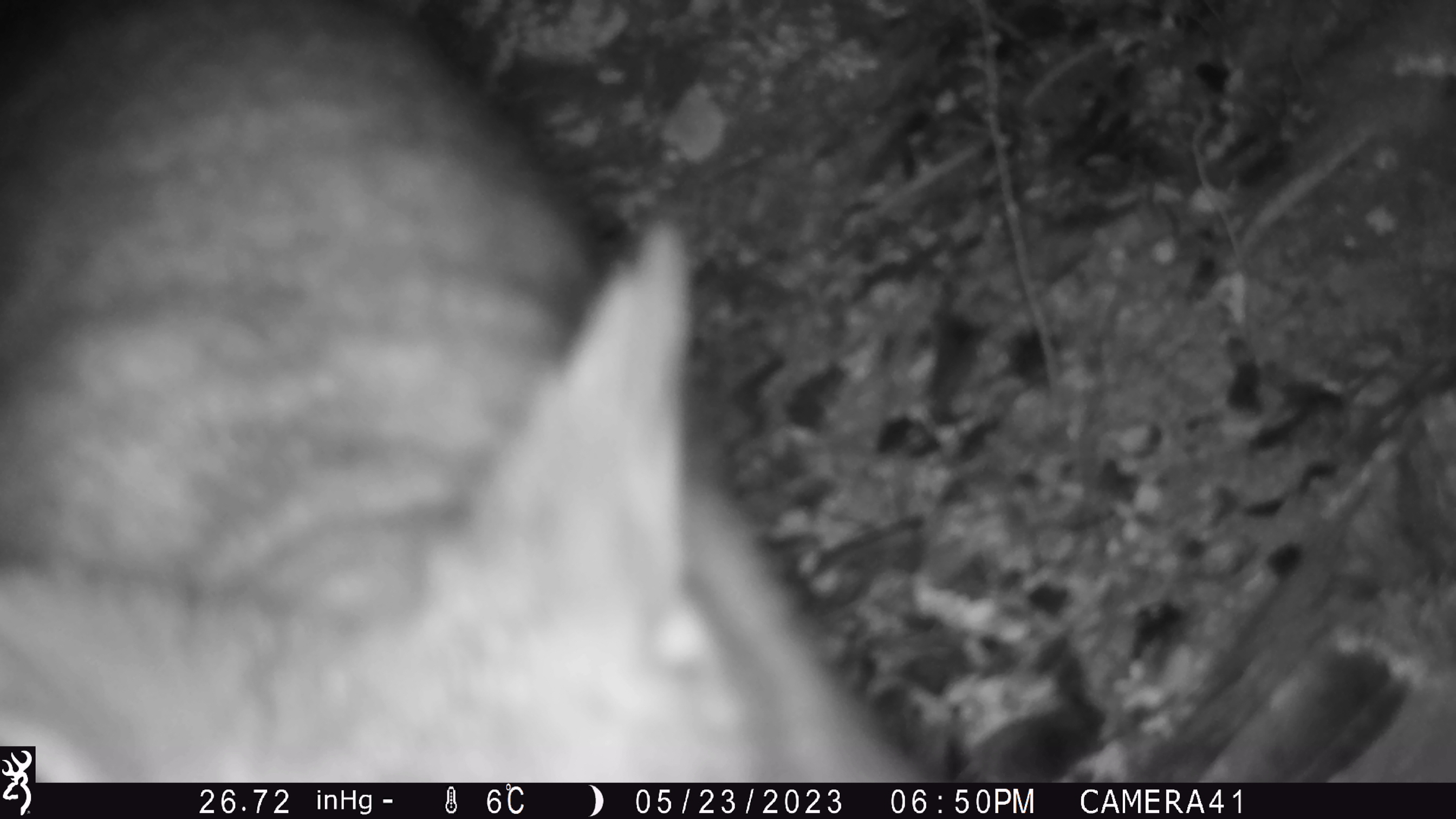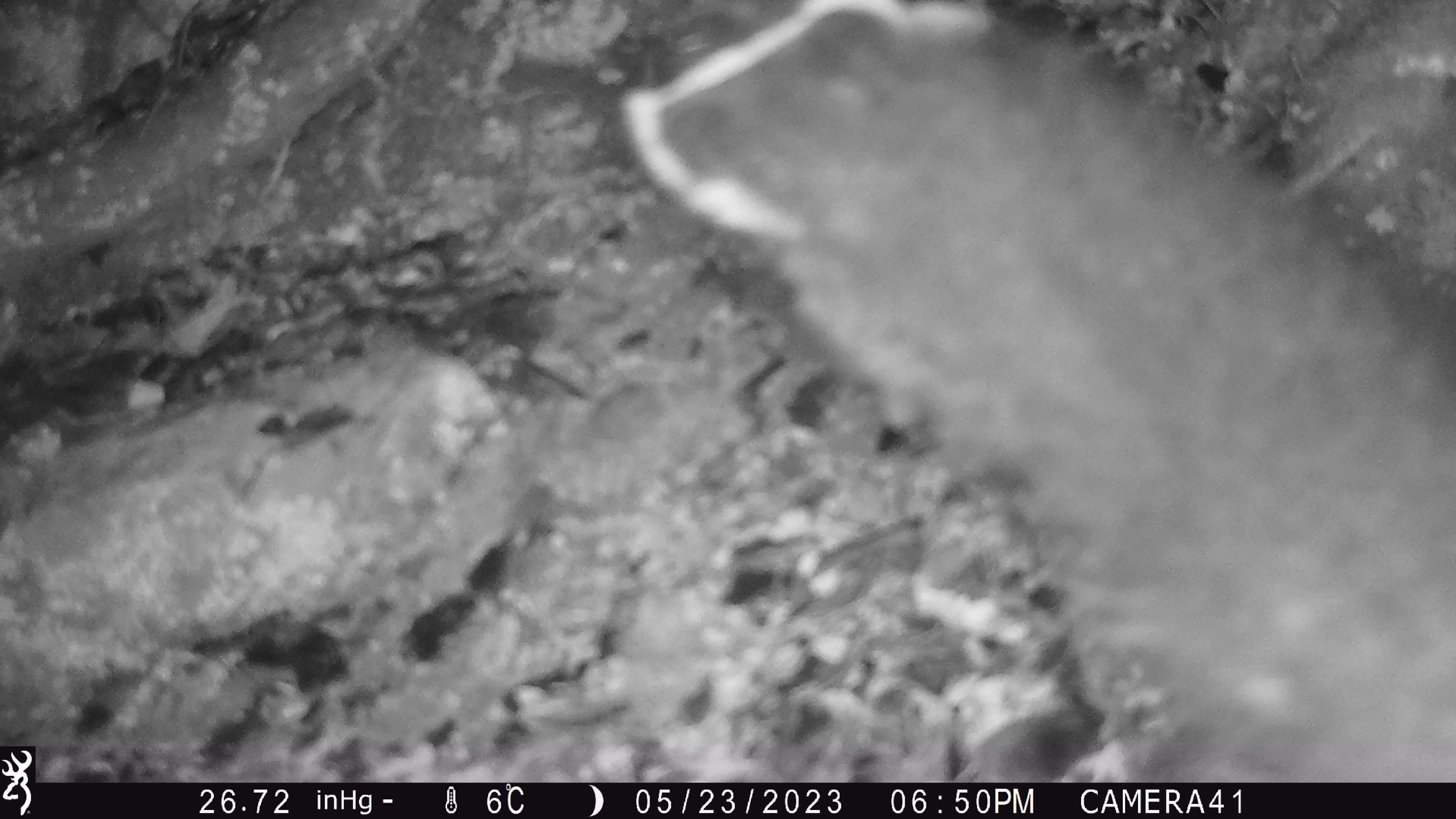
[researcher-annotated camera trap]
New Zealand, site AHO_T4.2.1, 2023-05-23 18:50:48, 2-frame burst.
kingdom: Animalia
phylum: Chordata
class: Mammalia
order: Carnivora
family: Mustelidae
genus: Mustela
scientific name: Mustela erminea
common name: stoat